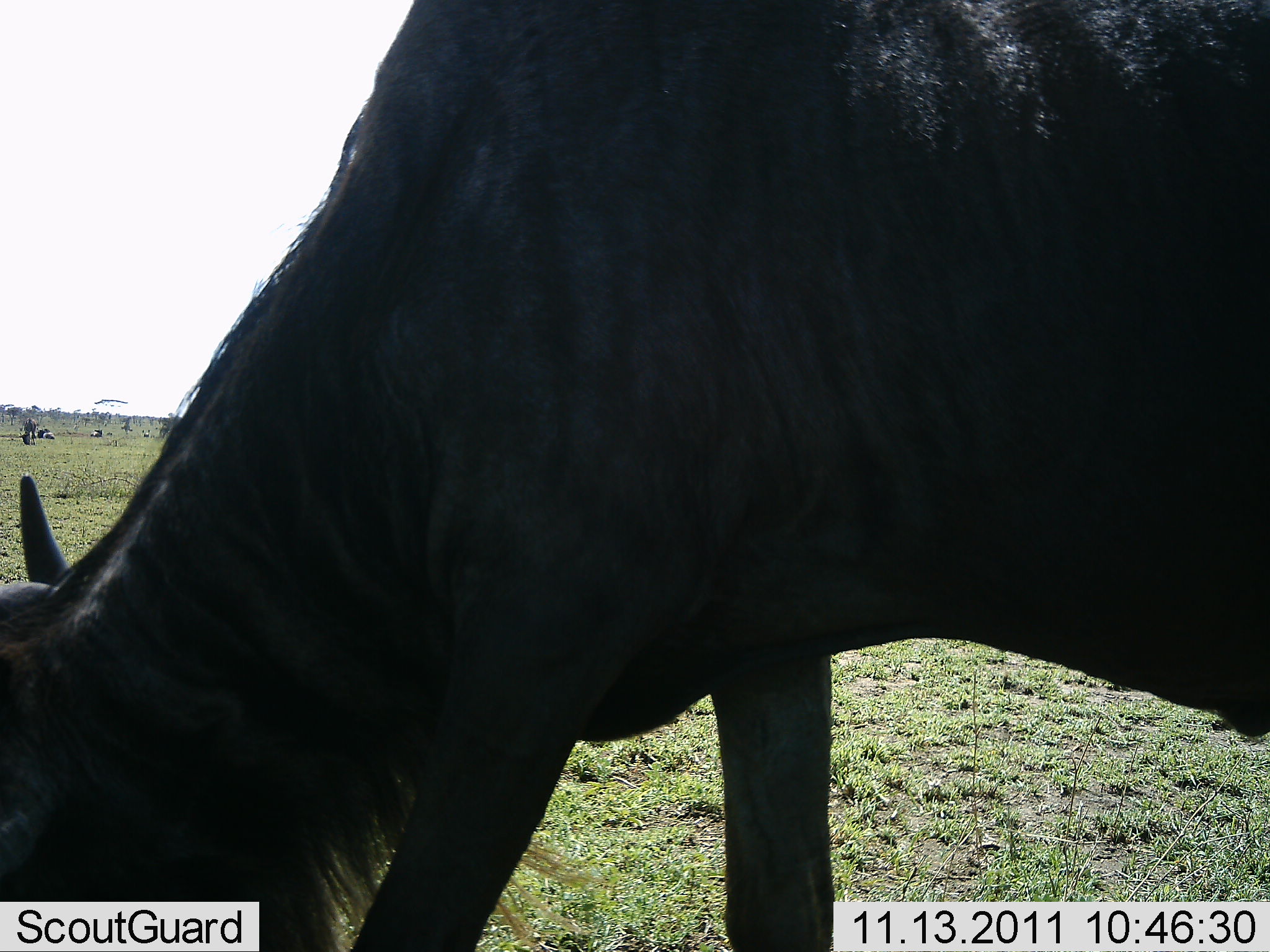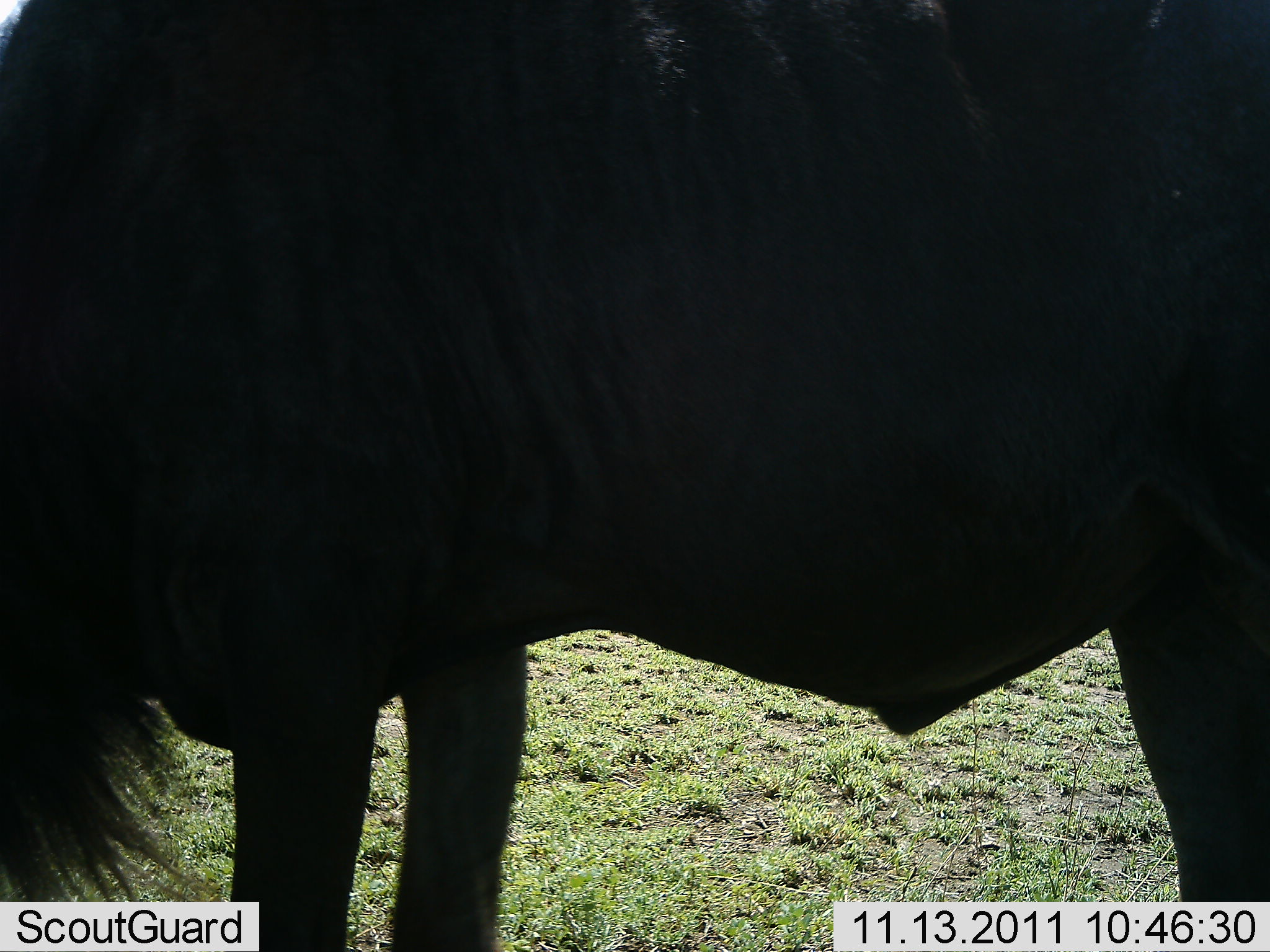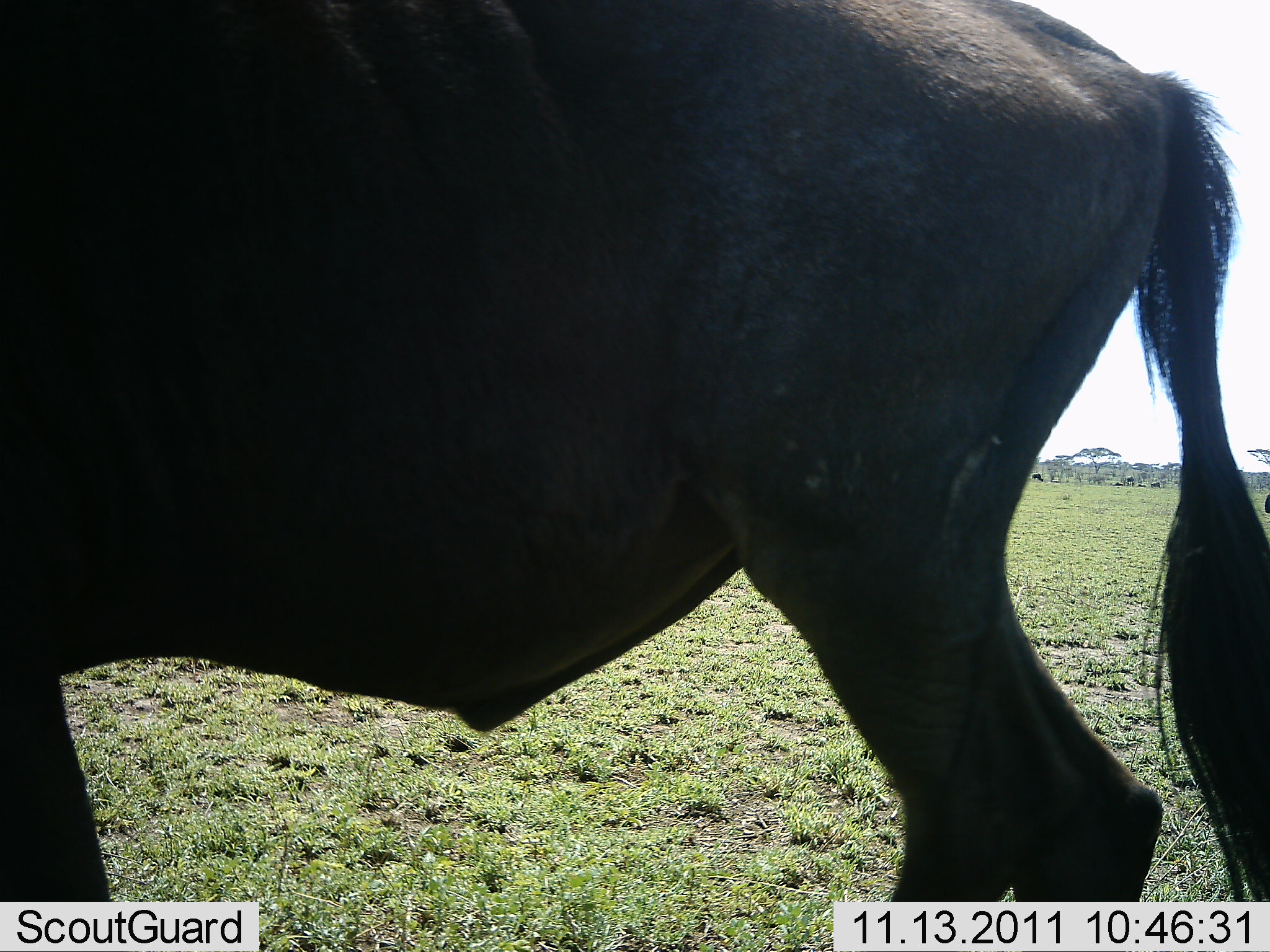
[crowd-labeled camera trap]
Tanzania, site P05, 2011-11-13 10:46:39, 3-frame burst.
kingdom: Animalia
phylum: Chordata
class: Mammalia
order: Artiodactyla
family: Bovidae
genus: Connochaetes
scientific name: Connochaetes taurinus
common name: blue wildebeest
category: wildebeest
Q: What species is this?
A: Wildebeest (blue wildebeest) (Connochaetes taurinus).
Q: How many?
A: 1.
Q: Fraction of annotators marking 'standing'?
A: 40%.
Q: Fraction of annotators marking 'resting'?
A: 0%.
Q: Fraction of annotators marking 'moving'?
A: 20%.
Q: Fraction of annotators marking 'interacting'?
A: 0%.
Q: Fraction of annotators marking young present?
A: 0%.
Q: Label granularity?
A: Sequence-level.